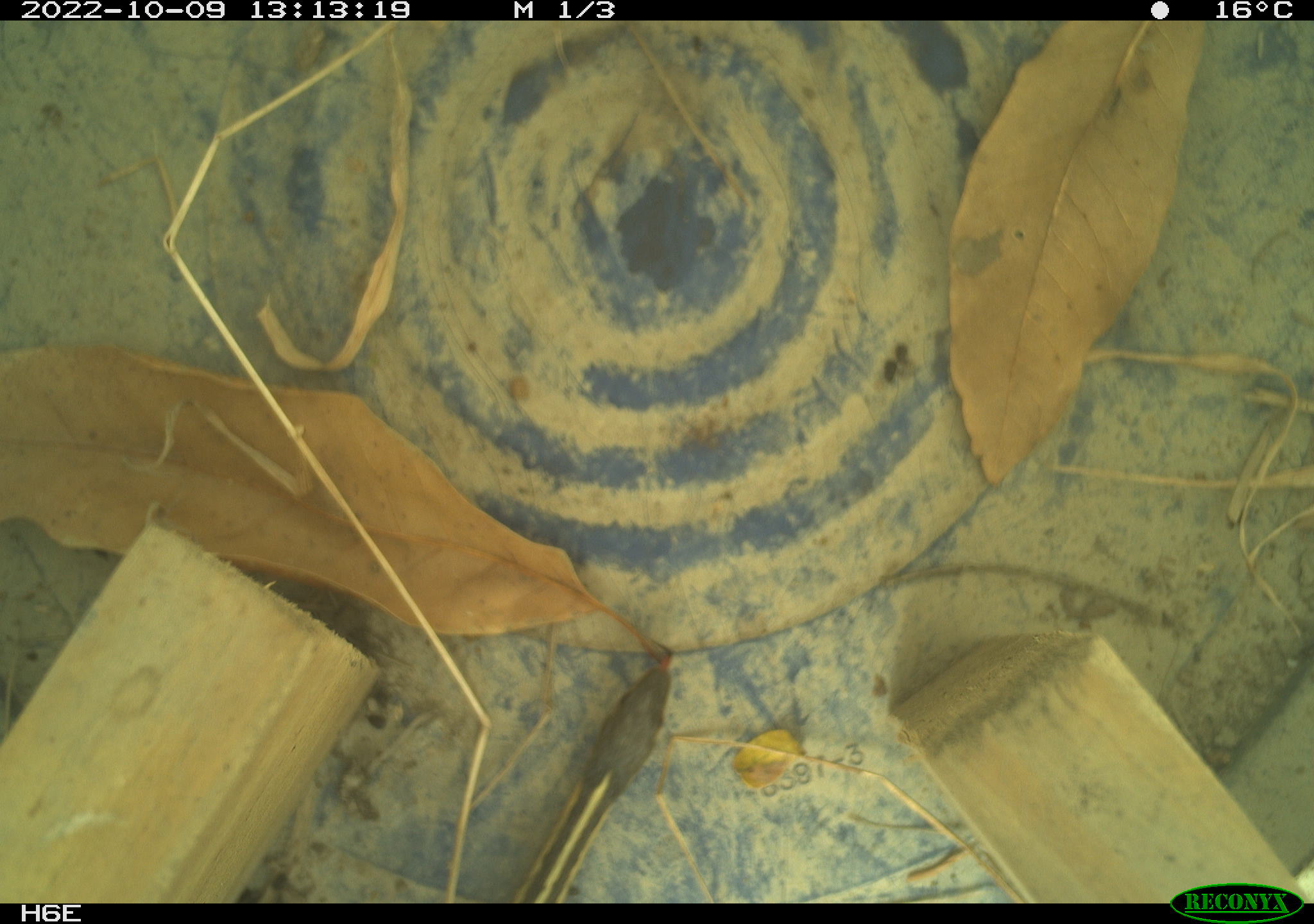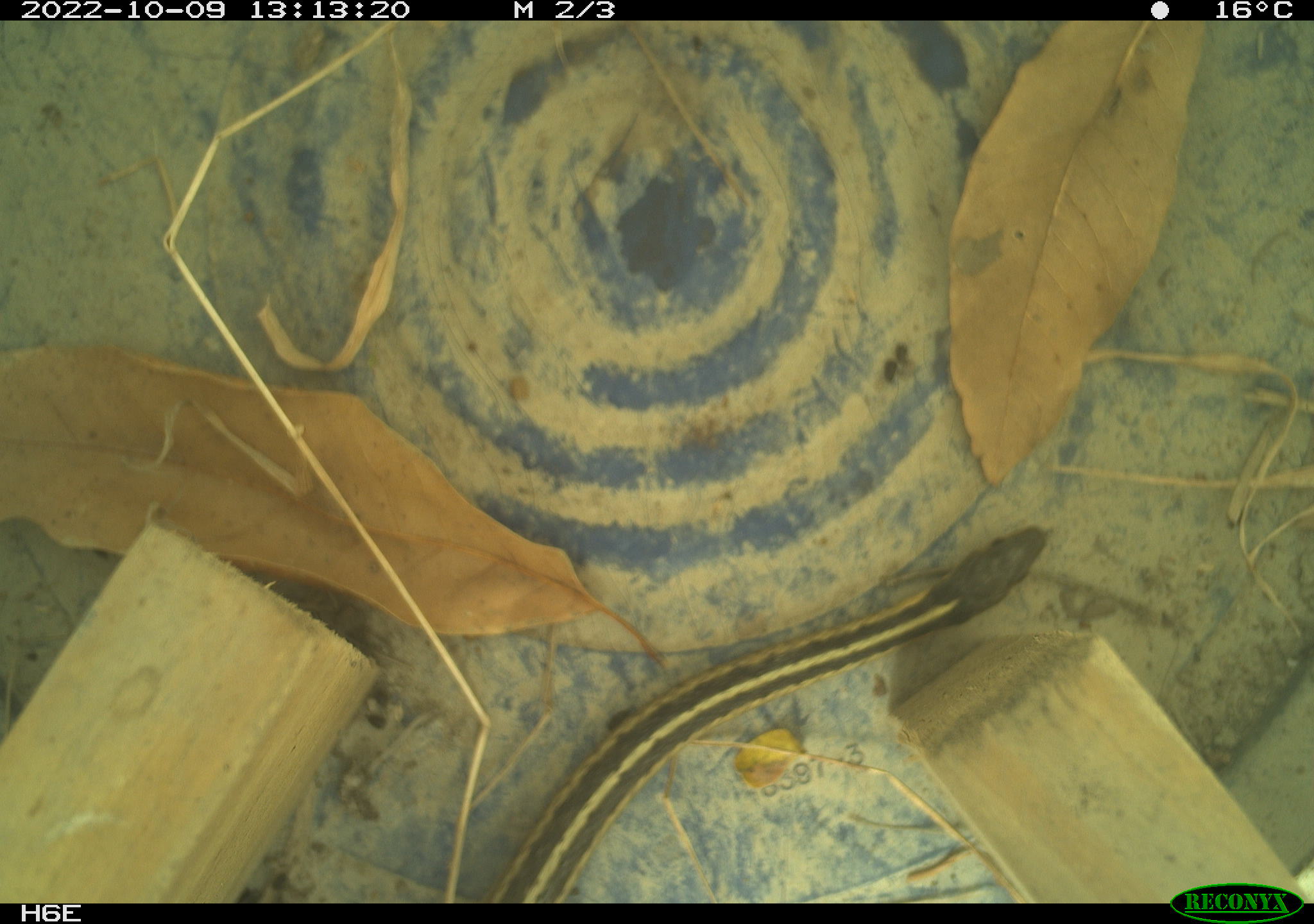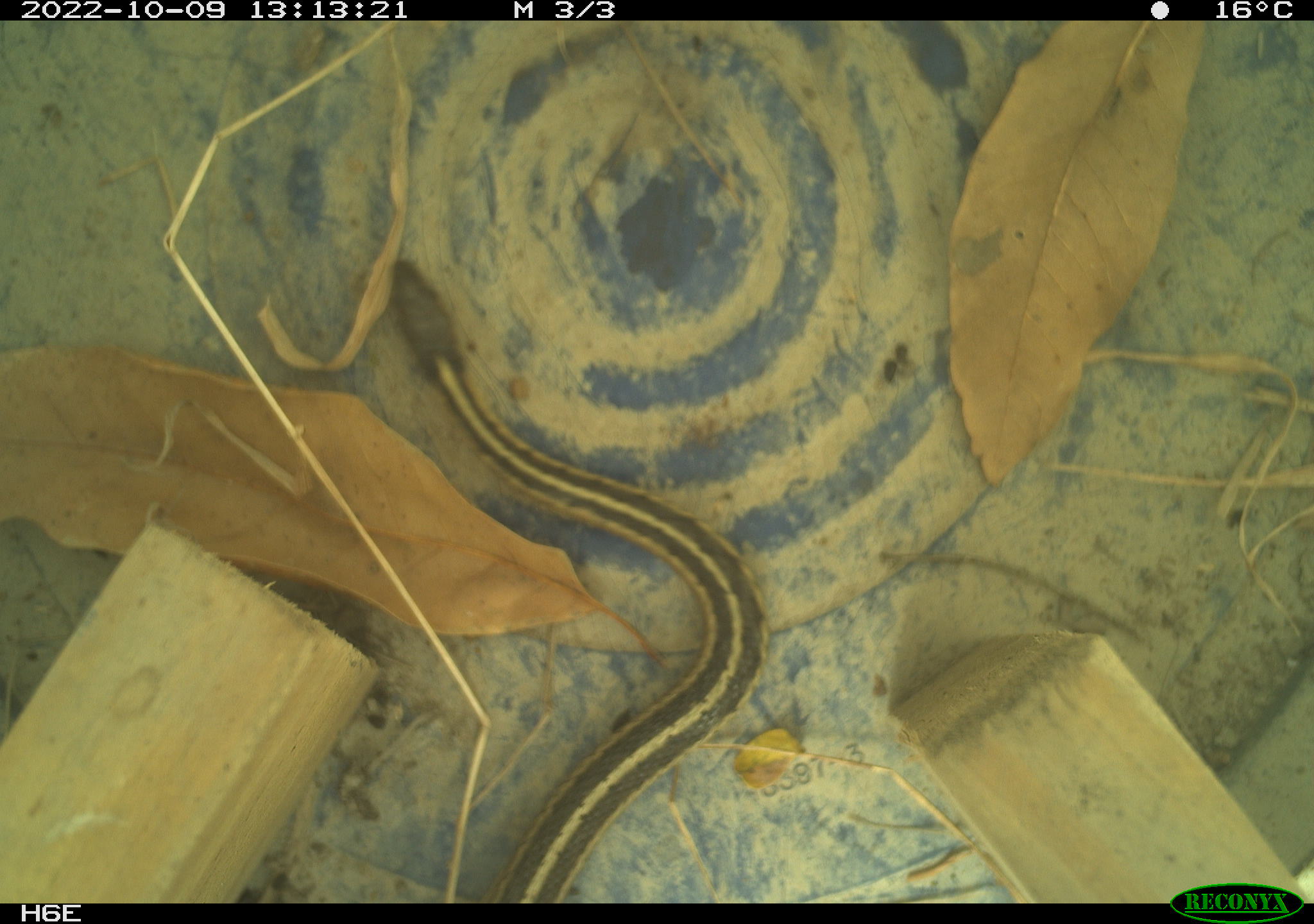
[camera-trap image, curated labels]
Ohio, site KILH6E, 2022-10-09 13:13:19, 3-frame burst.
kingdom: Animalia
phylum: Chordata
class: Reptilia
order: Squamata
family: Colubridae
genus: Thamnophis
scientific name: Thamnophis sirtalis sirtalis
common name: eastern gartersnake